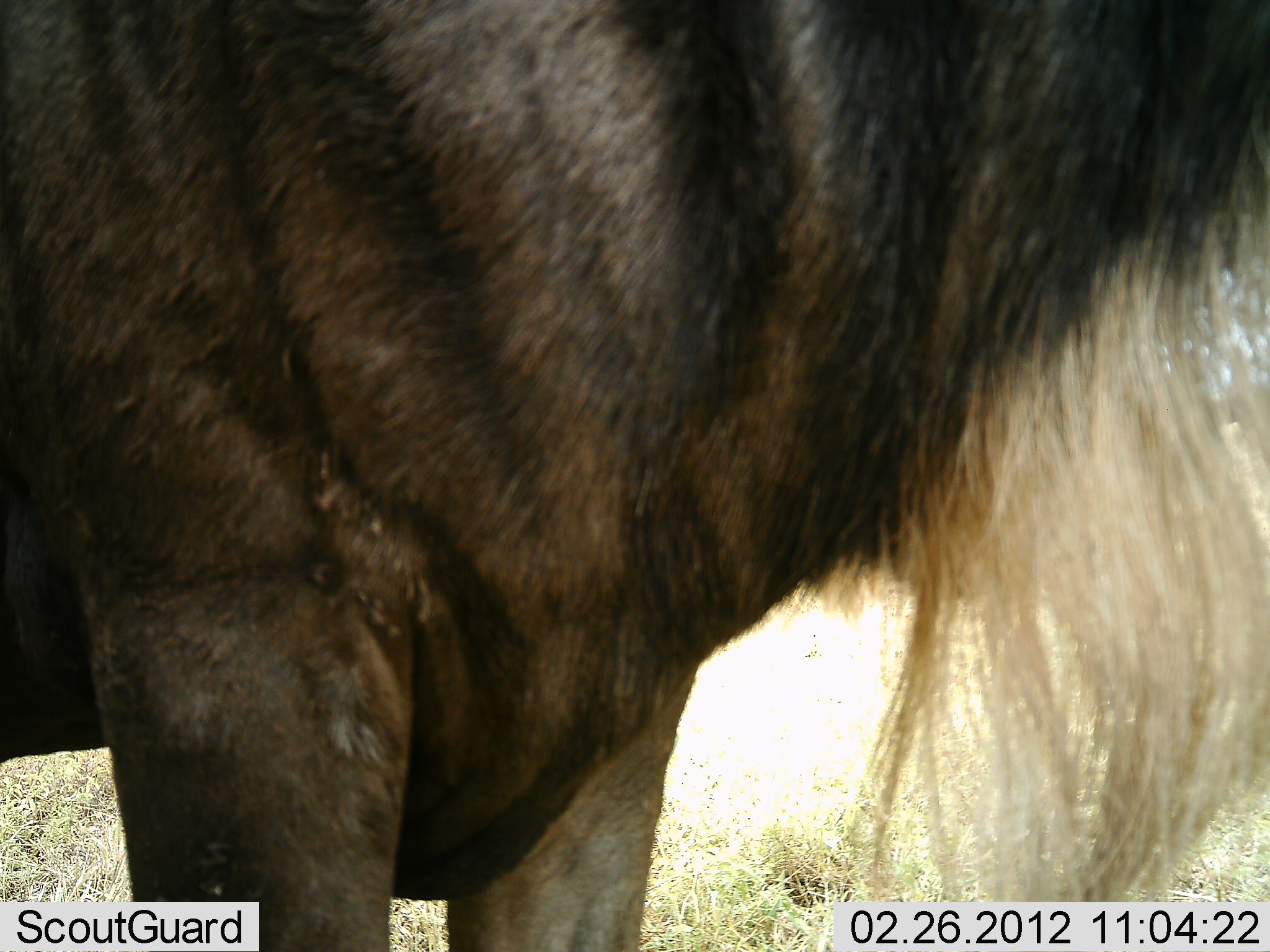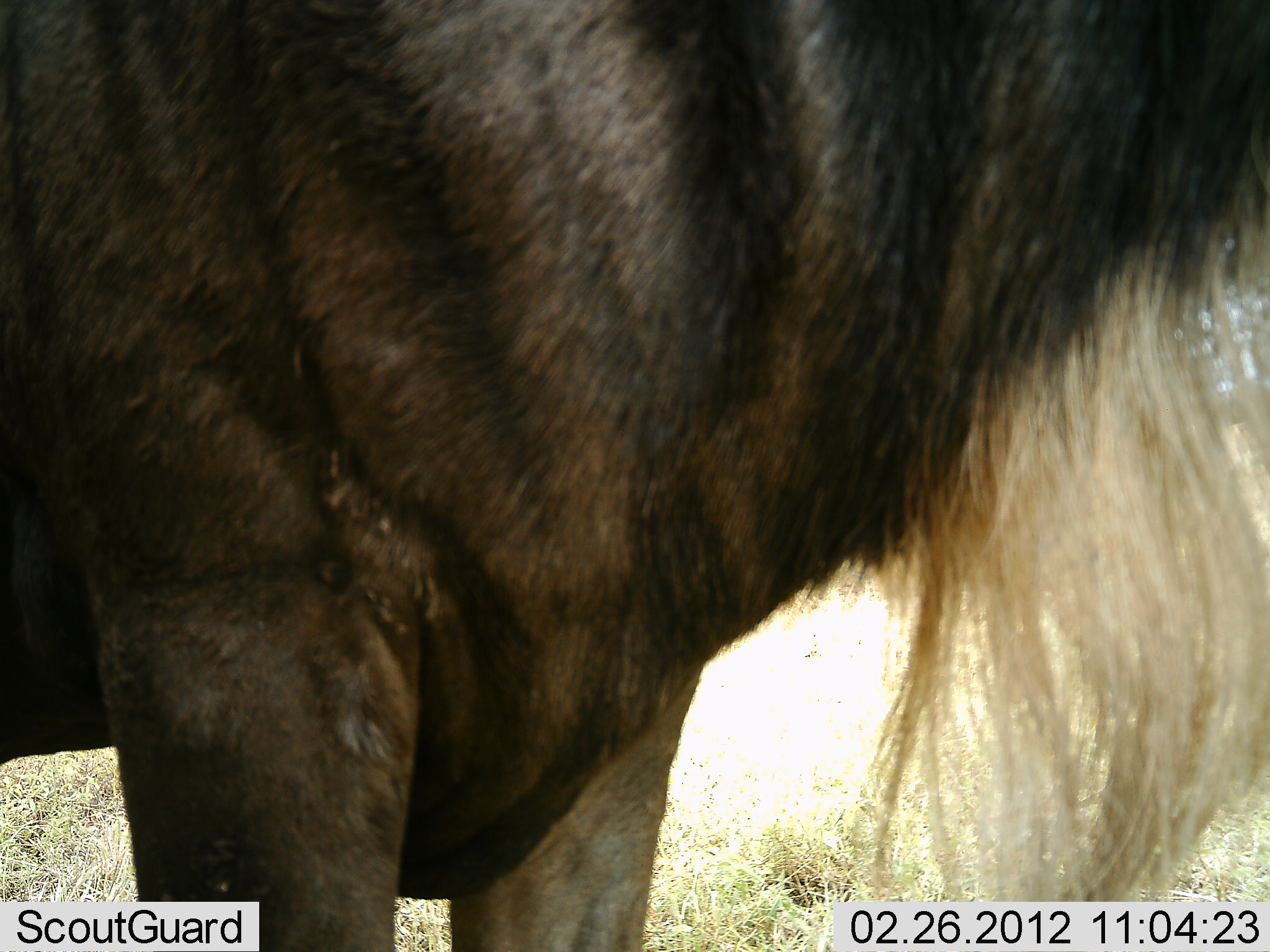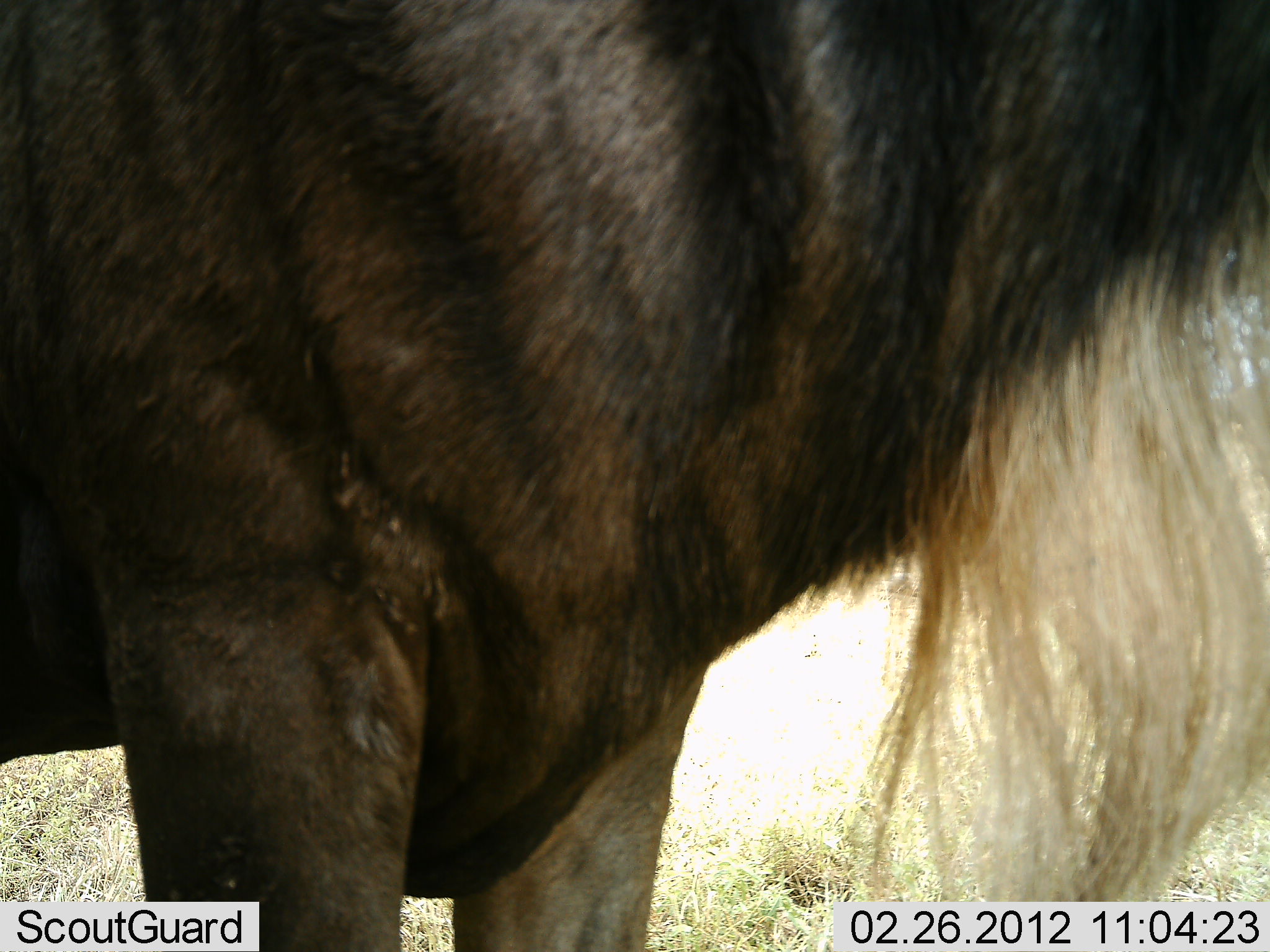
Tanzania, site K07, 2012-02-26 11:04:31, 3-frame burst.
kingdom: Animalia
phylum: Chordata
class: Mammalia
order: Artiodactyla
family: Bovidae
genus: Connochaetes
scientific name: Connochaetes taurinus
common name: blue wildebeest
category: wildebeest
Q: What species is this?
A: Wildebeest (blue wildebeest) (Connochaetes taurinus).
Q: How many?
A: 1.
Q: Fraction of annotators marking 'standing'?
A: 100%.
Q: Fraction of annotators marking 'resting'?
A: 5%.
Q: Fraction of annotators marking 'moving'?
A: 0%.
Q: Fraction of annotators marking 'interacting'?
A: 0%.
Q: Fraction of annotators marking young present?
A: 0%.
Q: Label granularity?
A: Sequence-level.